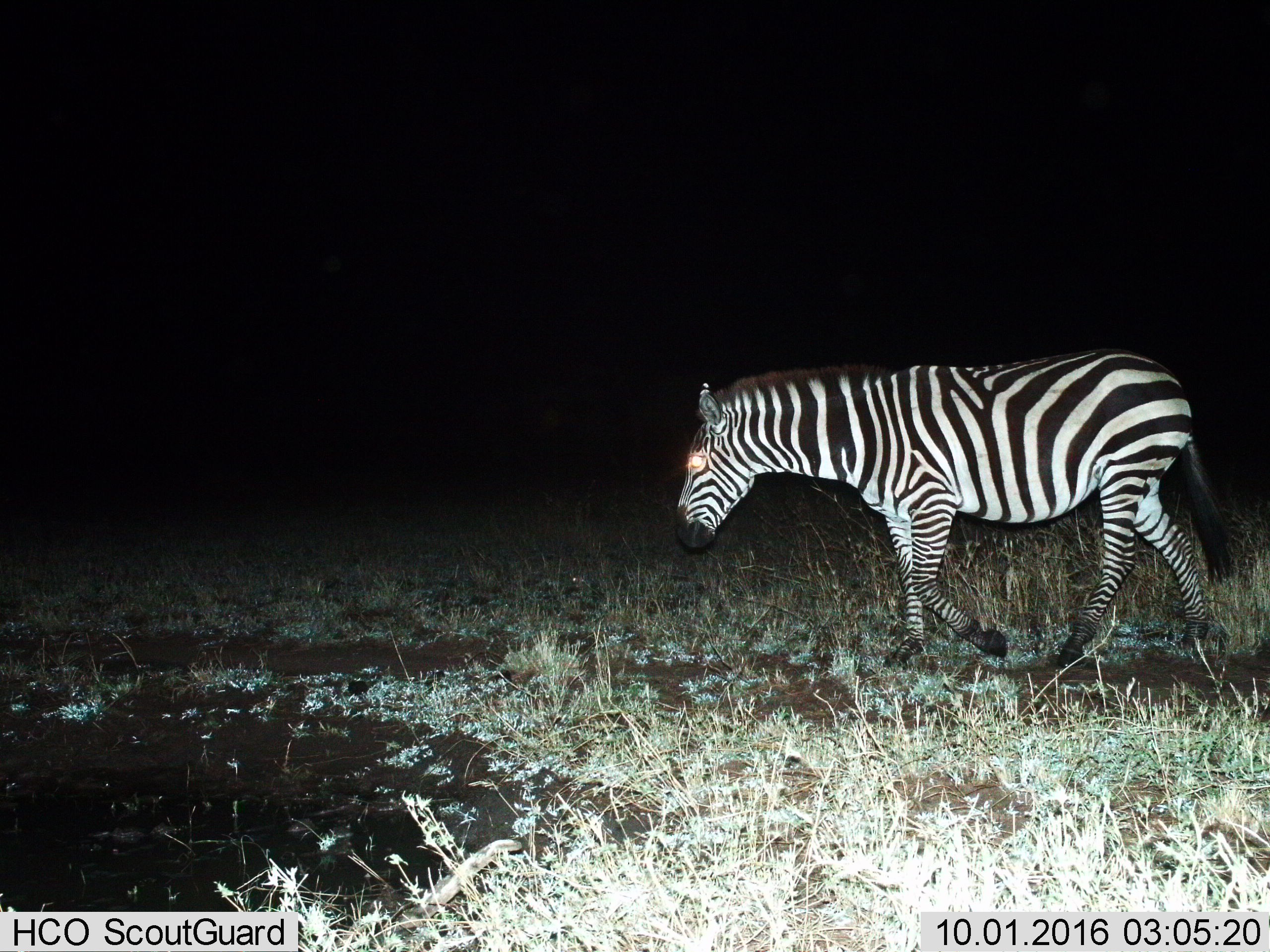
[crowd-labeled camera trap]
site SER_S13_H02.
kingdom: Animalia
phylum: Chordata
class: Mammalia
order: Perissodactyla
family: Equidae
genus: Equus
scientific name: Equus quagga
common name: plains zebra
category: zebraplains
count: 1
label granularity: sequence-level